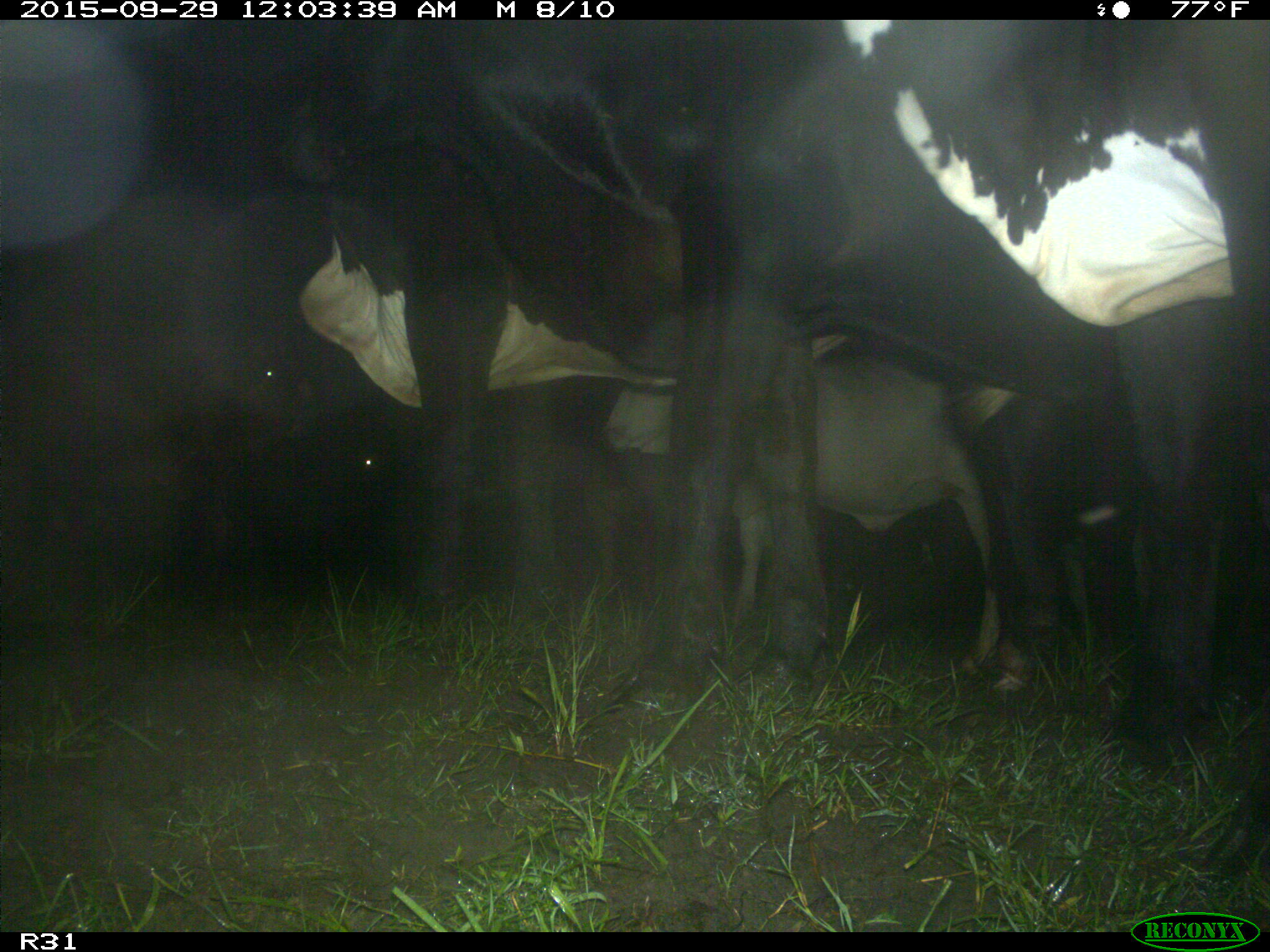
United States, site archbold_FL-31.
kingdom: Animalia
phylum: Chordata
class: Mammalia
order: Artiodactyla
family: Bovidae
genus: Bos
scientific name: Bos taurus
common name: domestic cow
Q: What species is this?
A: Bos taurus (domestic cow).